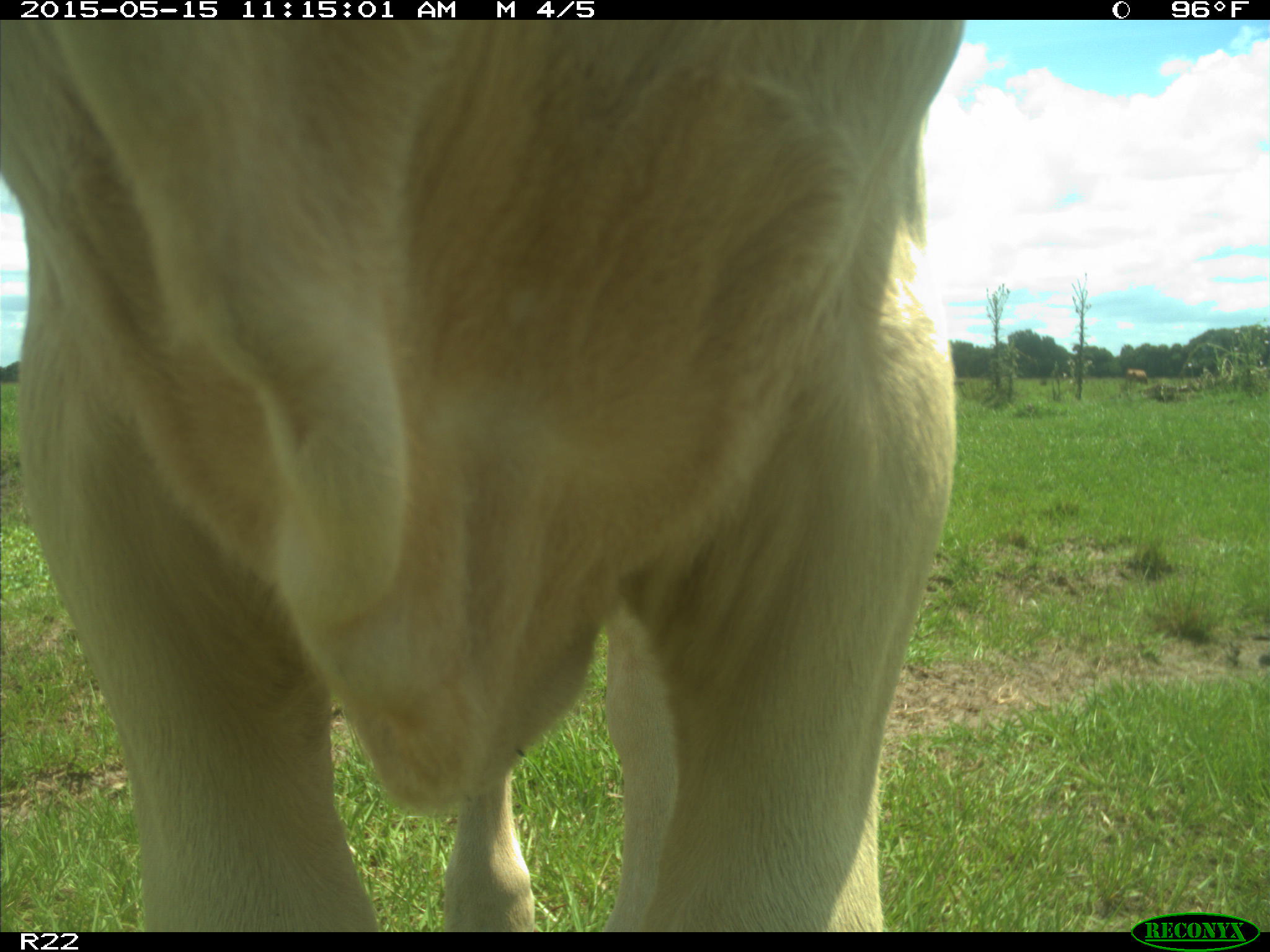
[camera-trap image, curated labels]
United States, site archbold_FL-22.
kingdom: Animalia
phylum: Chordata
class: Mammalia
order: Artiodactyla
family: Bovidae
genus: Bos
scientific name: Bos taurus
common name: domestic cow